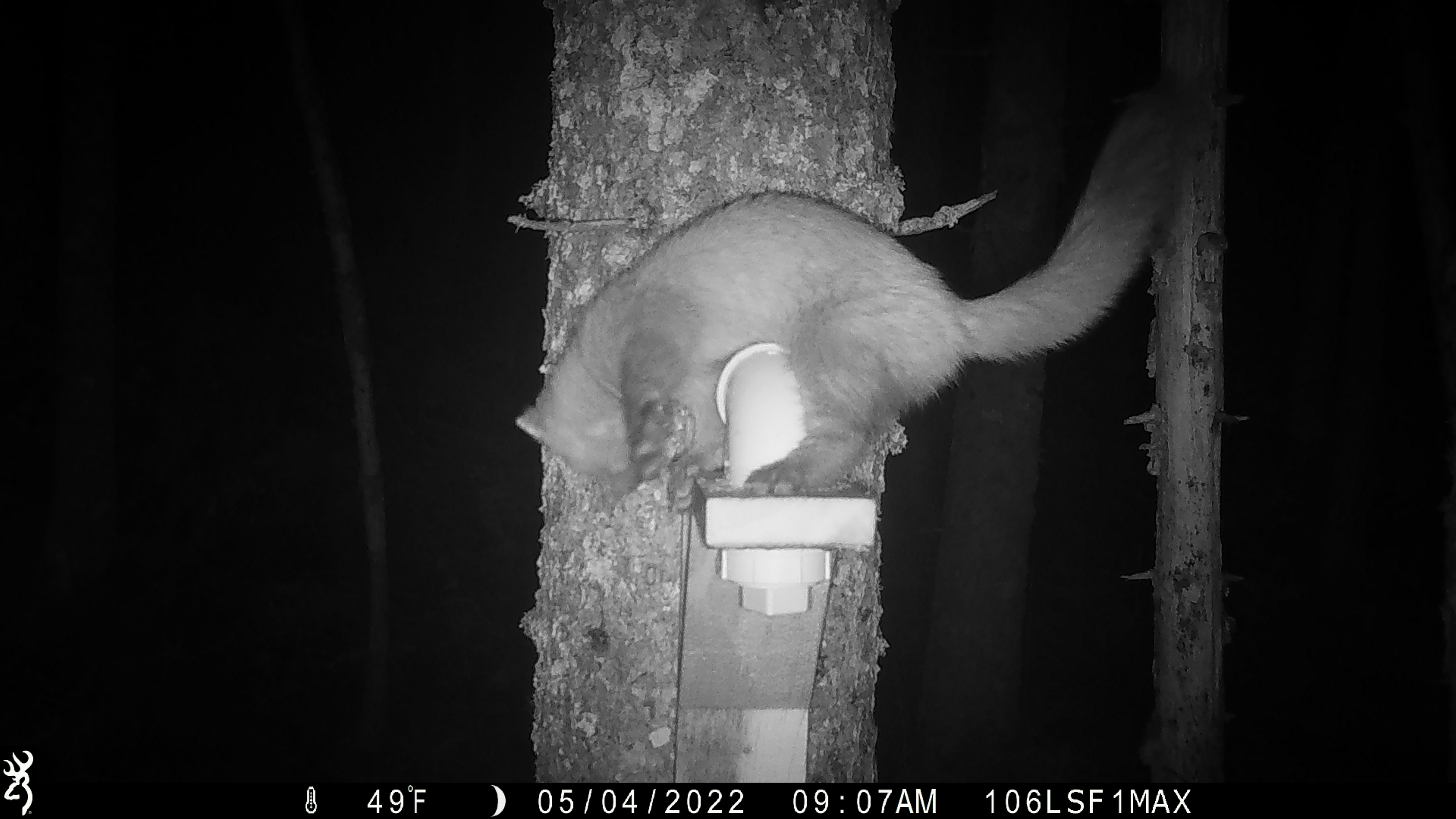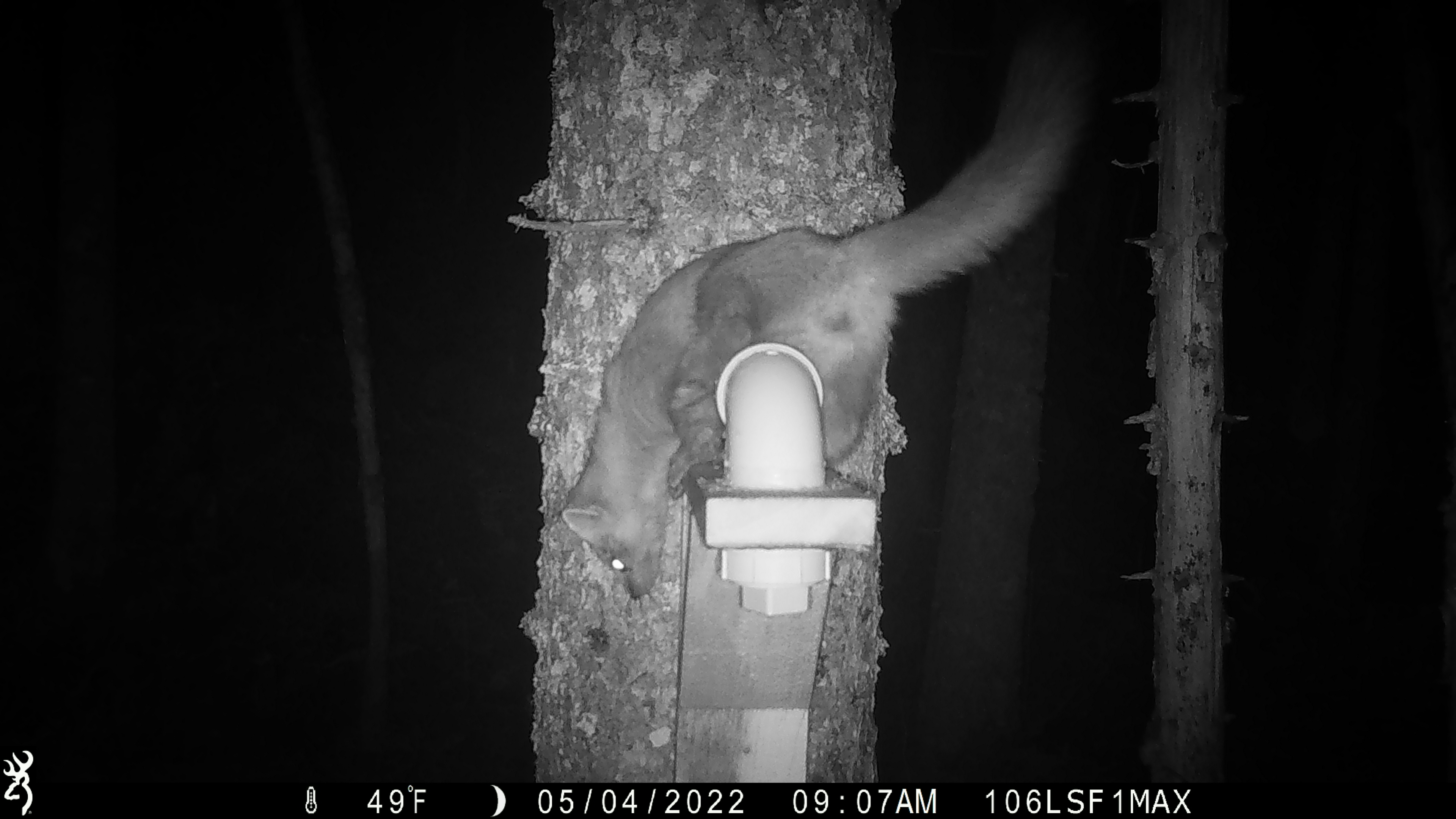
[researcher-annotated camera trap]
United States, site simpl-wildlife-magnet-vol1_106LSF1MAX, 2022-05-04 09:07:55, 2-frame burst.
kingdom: Animalia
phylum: Chordata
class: Mammalia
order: Carnivora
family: Mustelidae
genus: Martes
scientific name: Martes americana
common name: american marten